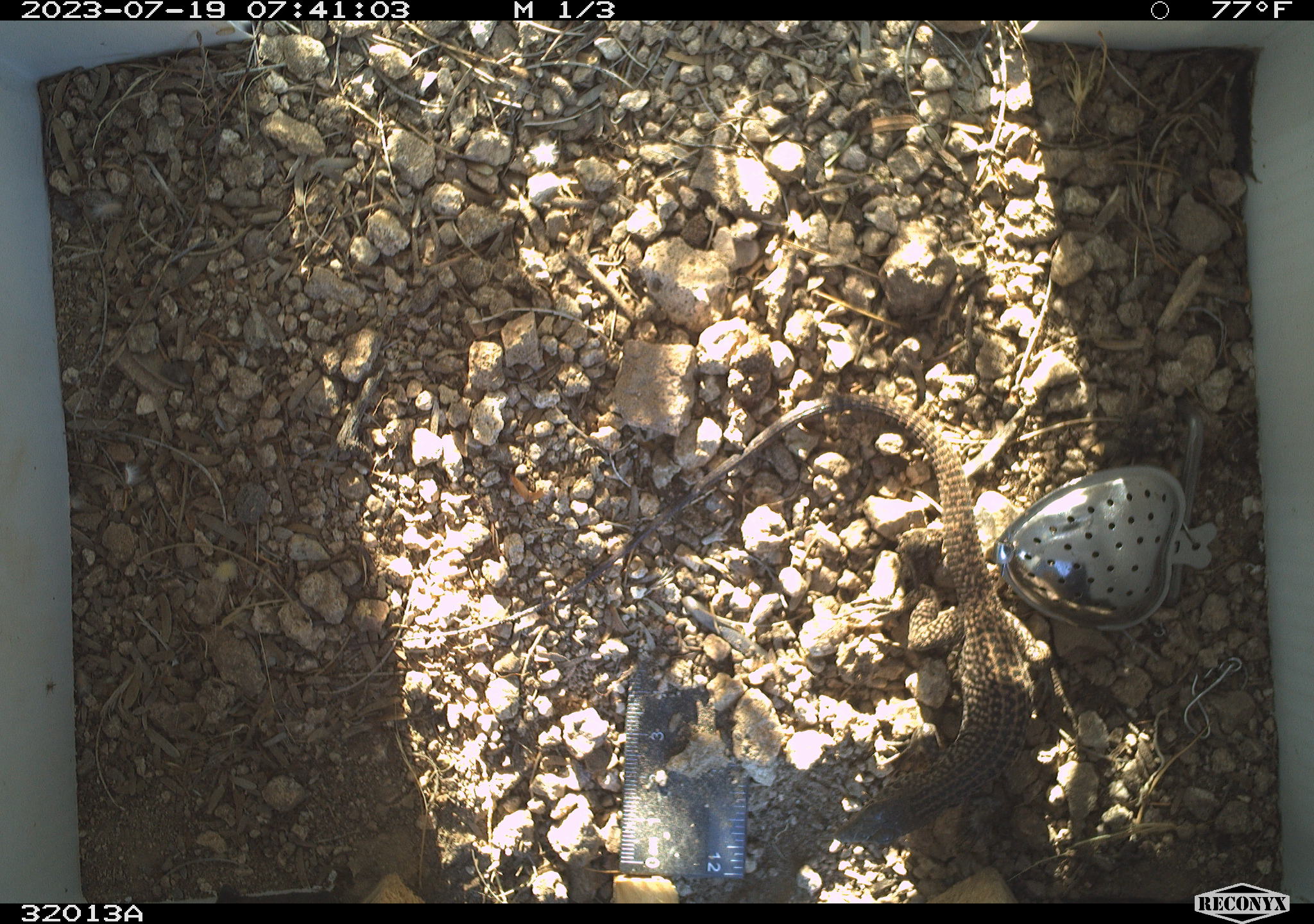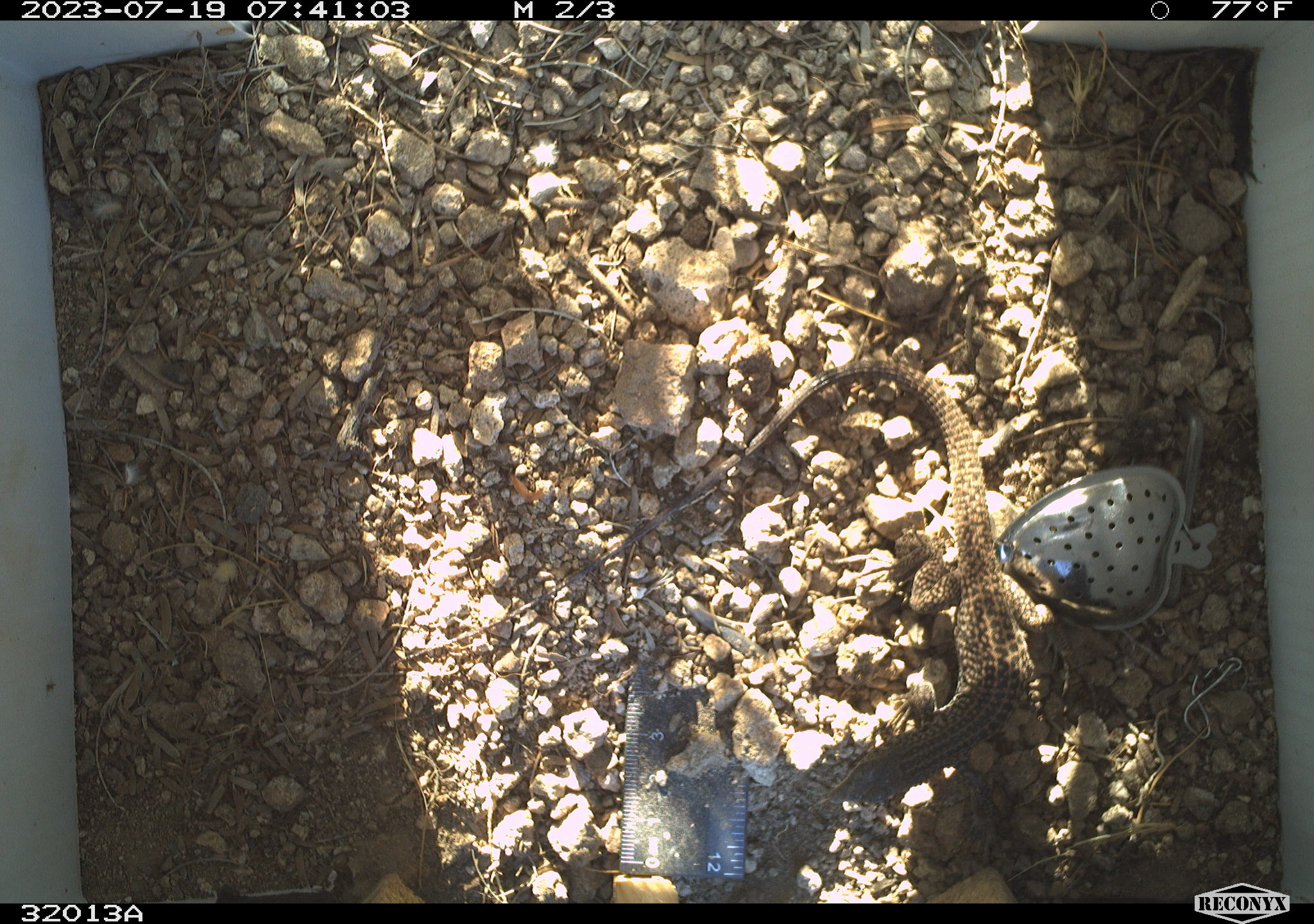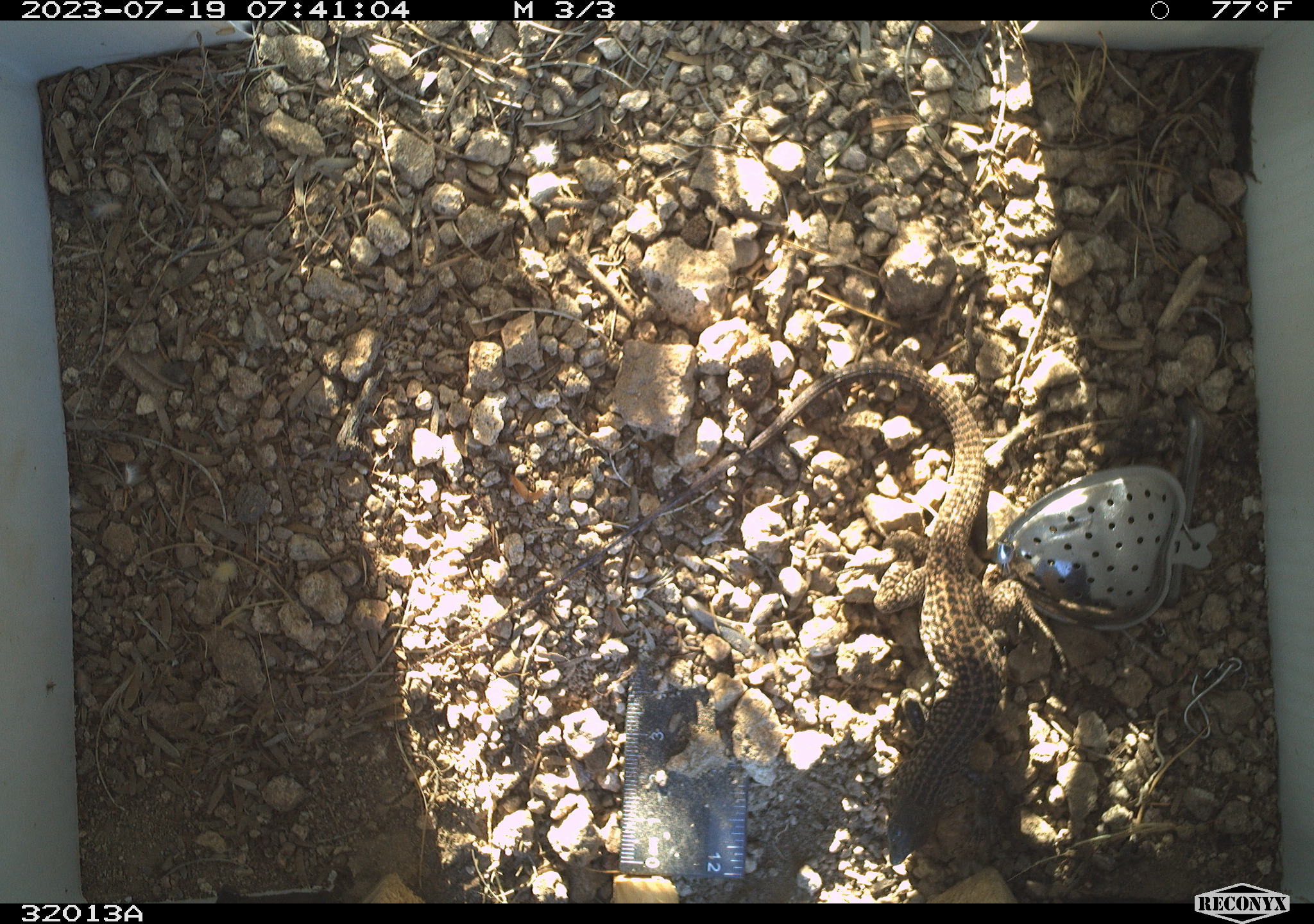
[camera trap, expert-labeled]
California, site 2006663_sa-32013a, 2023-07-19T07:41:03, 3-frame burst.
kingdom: Animalia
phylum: Chordata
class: Reptilia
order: Squamata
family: Teiidae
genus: Aspidoscelis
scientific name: Aspidoscelis tigris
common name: western whiptail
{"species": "western whiptail (Aspidoscelis tigris)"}